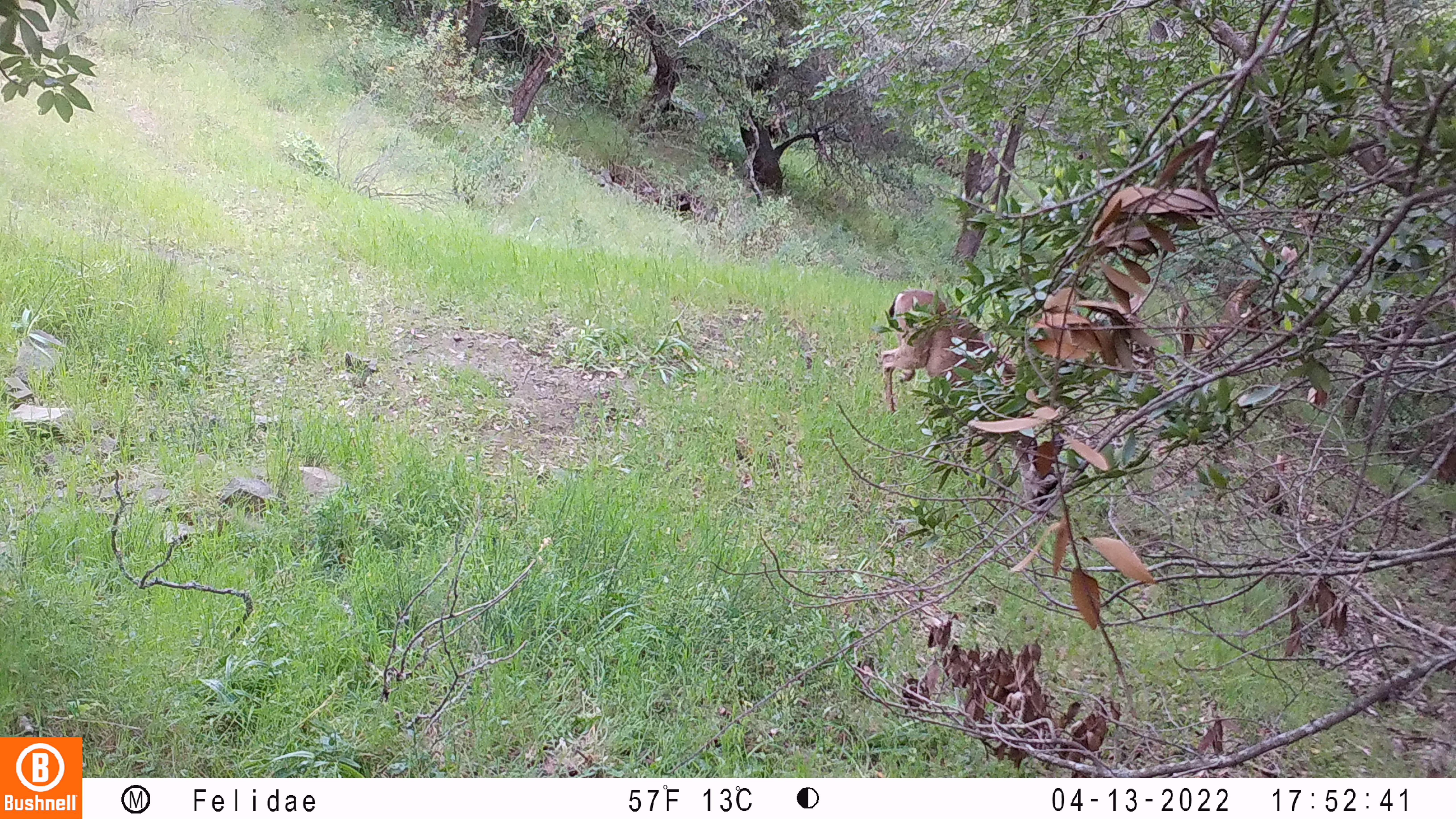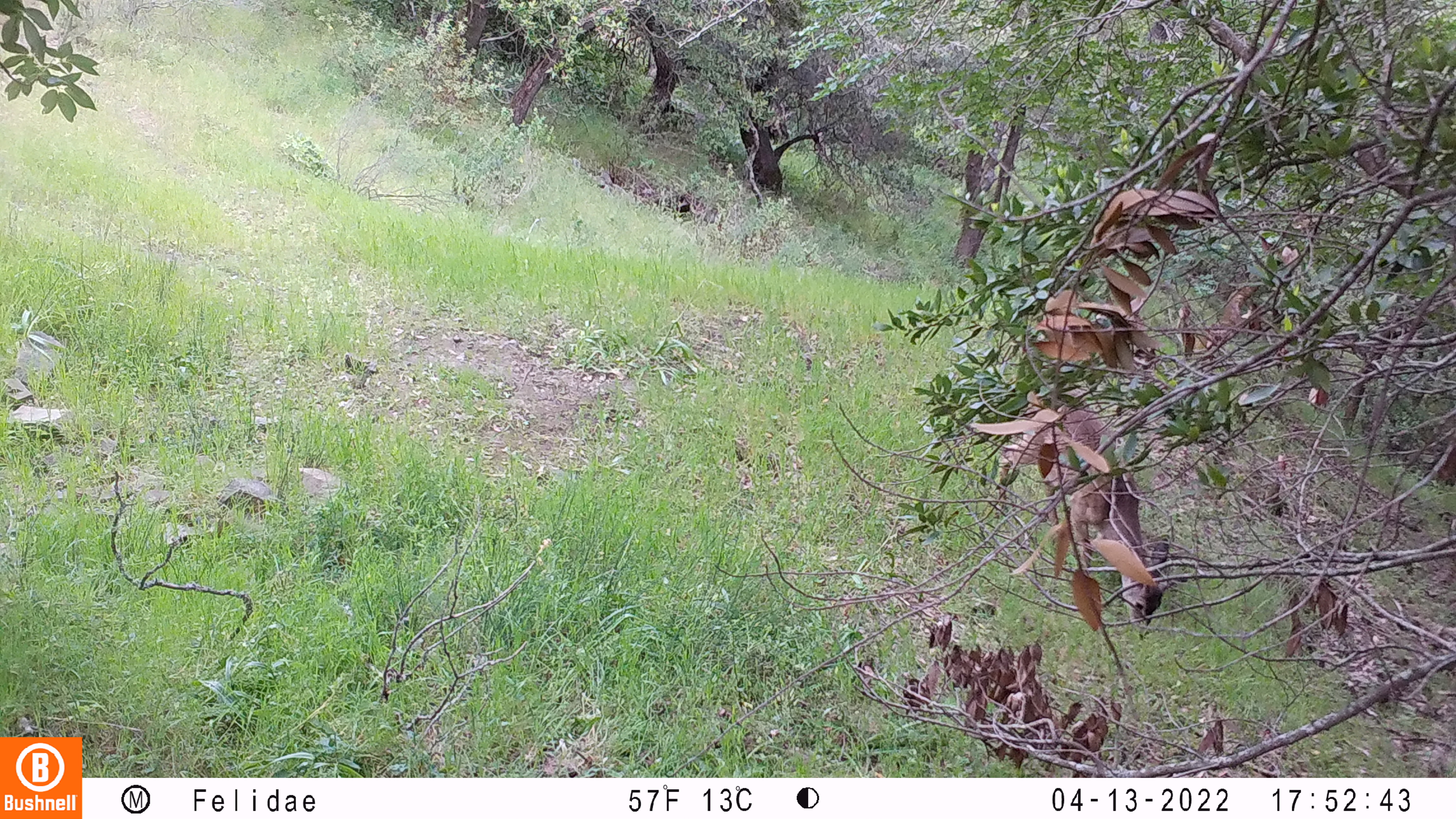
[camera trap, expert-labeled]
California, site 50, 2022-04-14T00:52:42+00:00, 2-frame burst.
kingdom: Animalia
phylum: Chordata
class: Mammalia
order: Artiodactyla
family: Cervidae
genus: Odocoileus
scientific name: Odocoileus hemionus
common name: mule deer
Mule deer (Odocoileus hemionus).